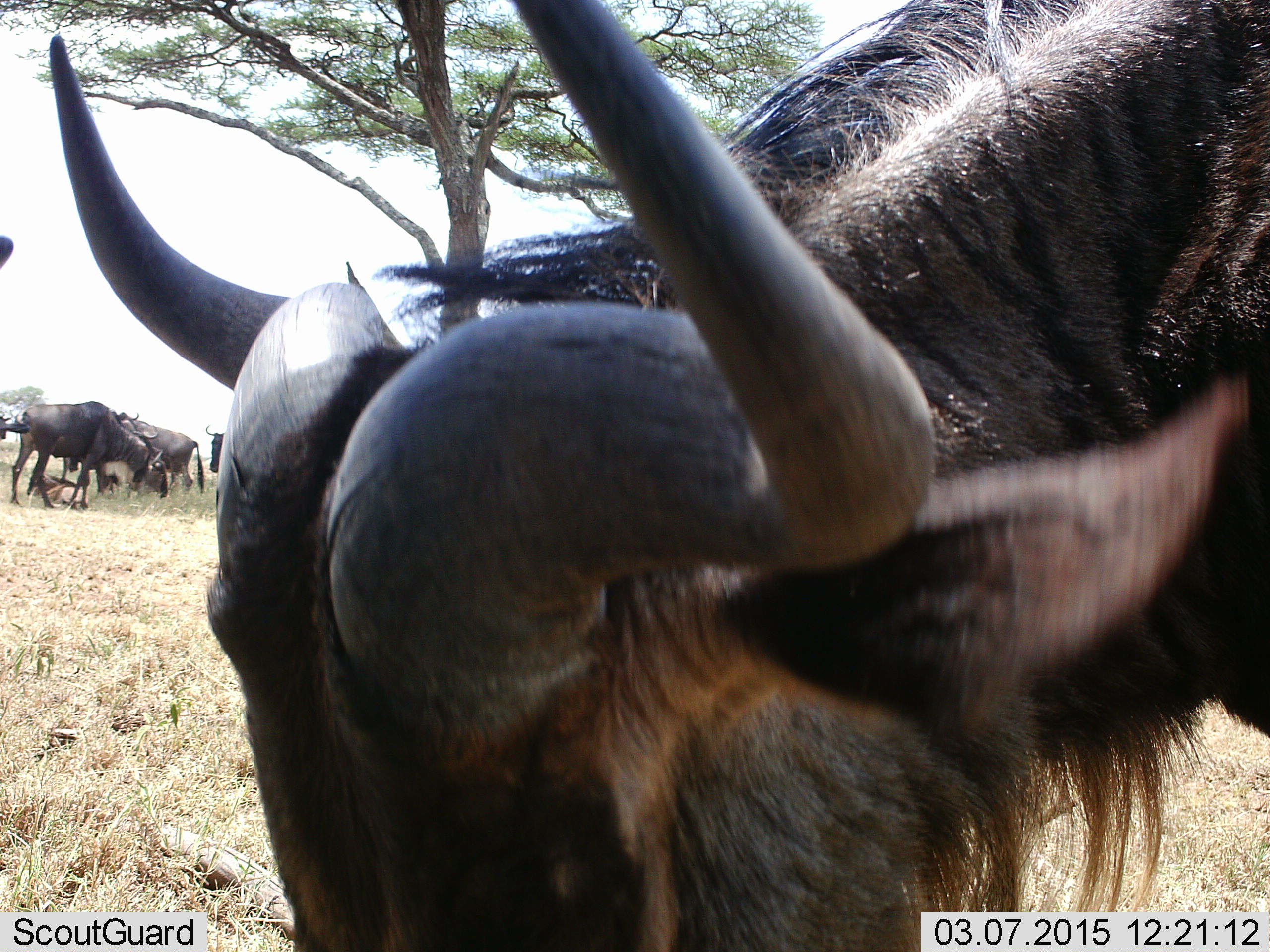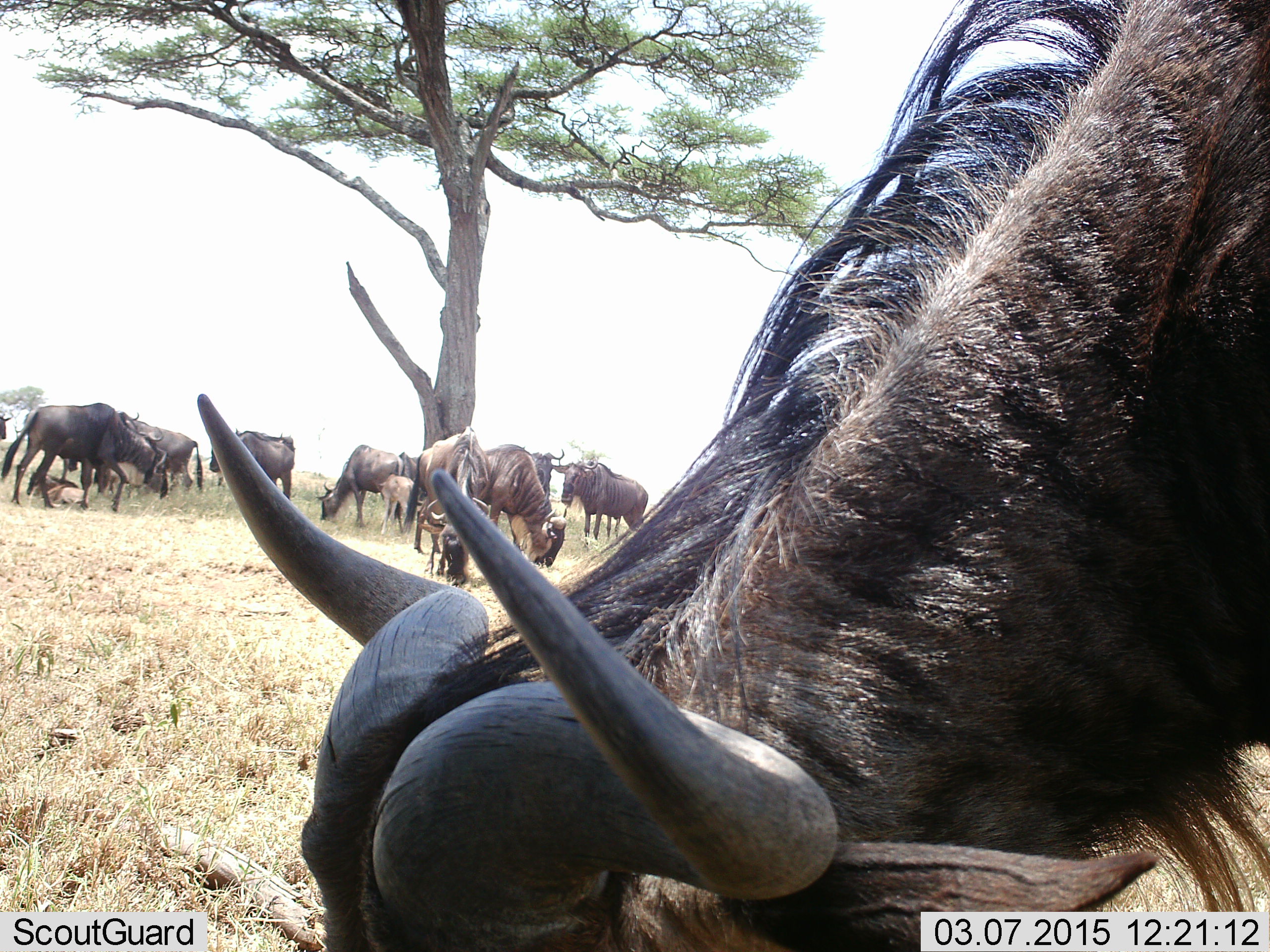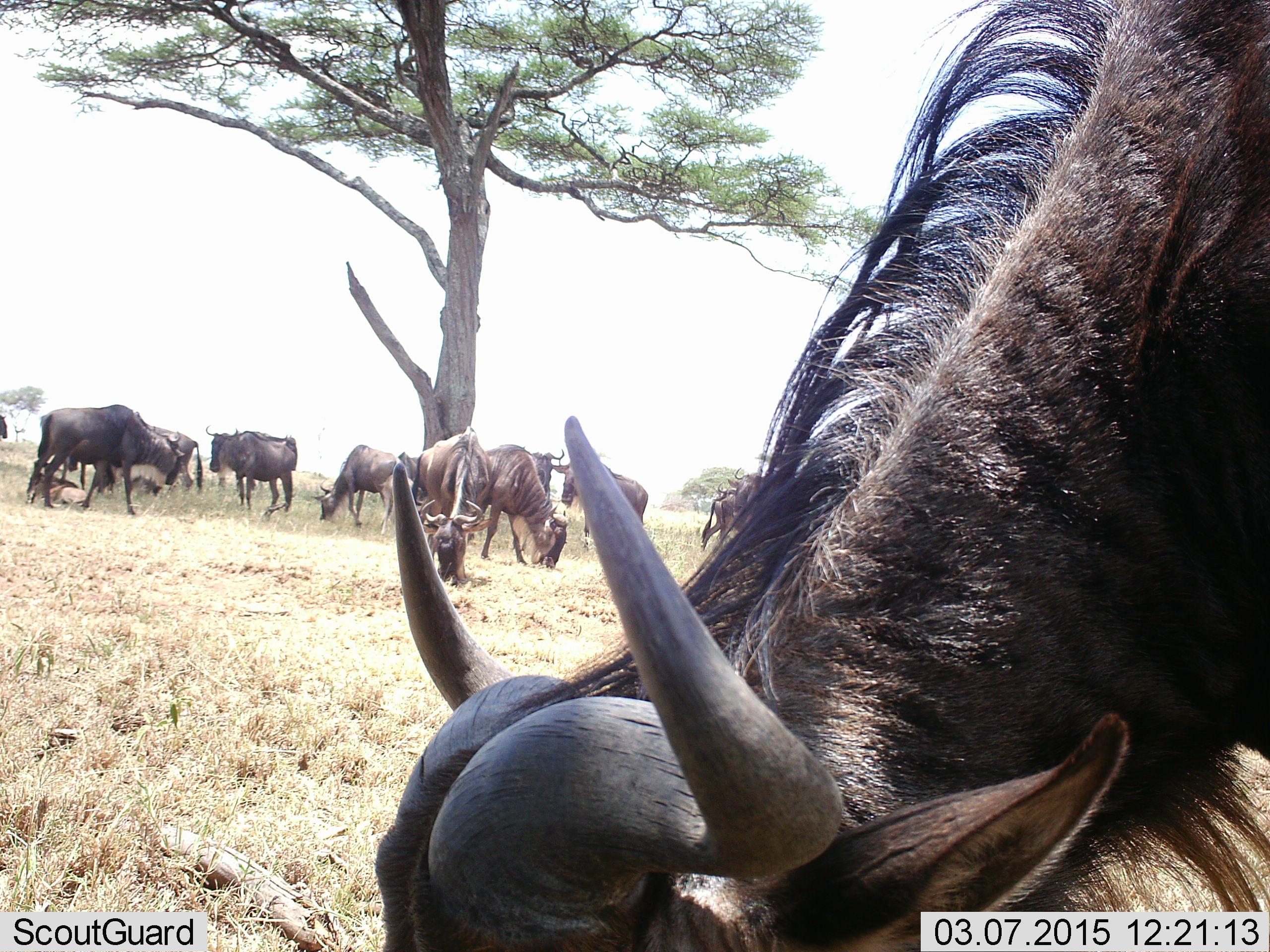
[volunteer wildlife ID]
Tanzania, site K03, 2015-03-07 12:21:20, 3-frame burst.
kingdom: Animalia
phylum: Chordata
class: Mammalia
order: Artiodactyla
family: Bovidae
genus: Connochaetes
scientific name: Connochaetes taurinus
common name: blue wildebeest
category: wildebeest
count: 11-50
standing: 50%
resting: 10%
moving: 20%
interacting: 0%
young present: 40%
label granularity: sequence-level